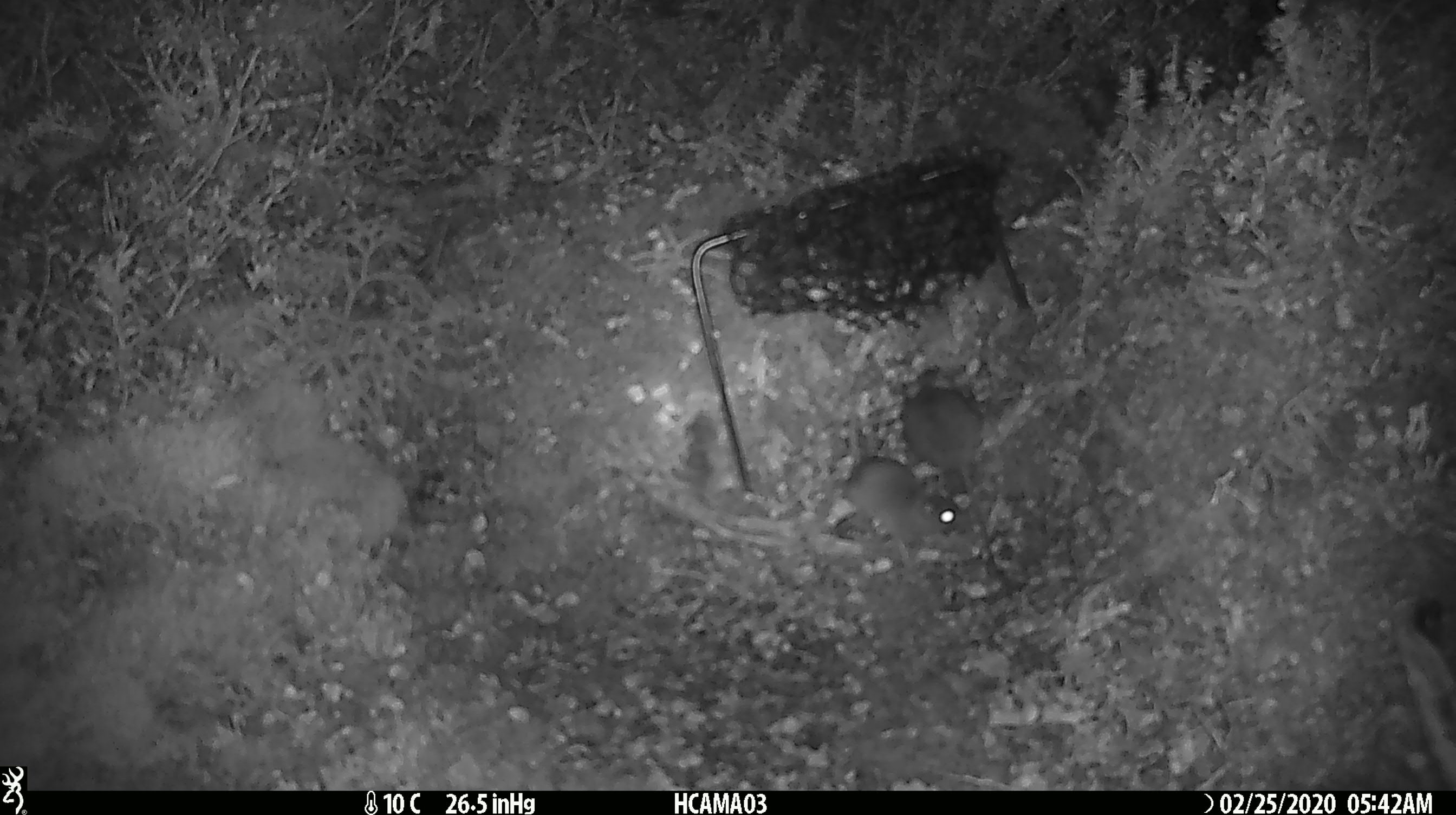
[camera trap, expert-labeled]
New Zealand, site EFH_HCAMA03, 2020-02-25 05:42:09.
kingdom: Animalia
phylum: Chordata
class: Mammalia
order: Rodentia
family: Muridae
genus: Mus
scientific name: Mus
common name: mouse